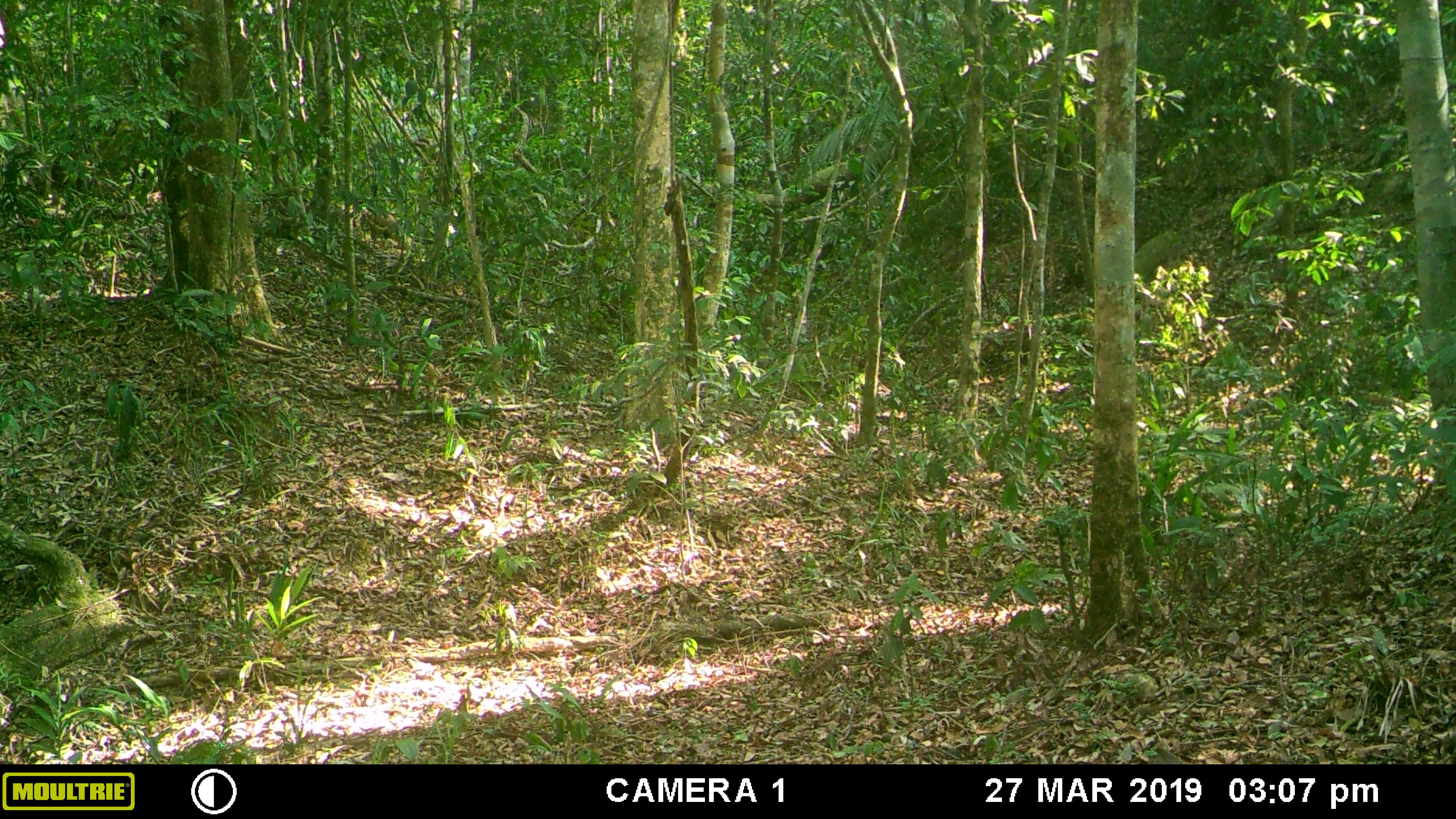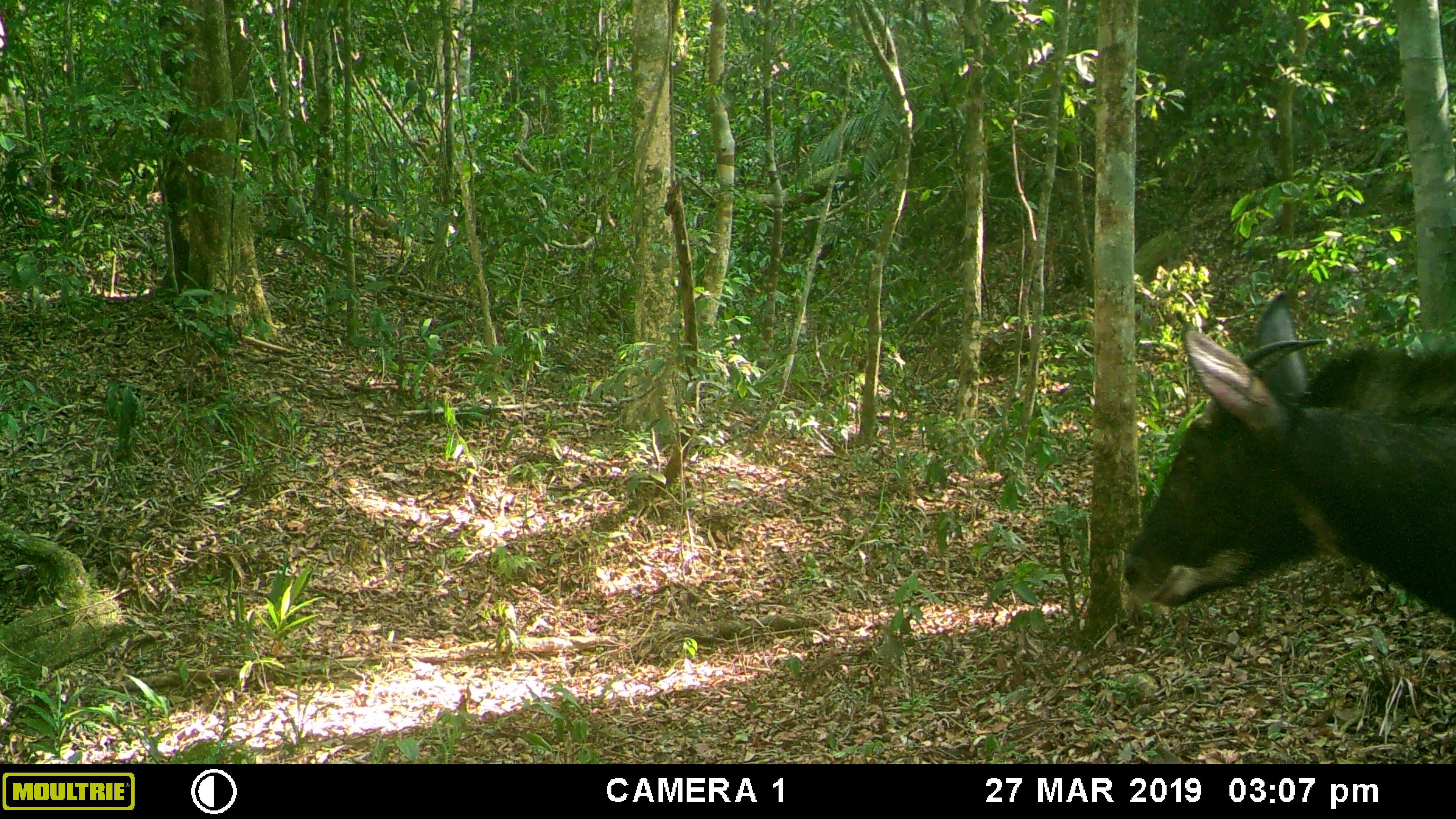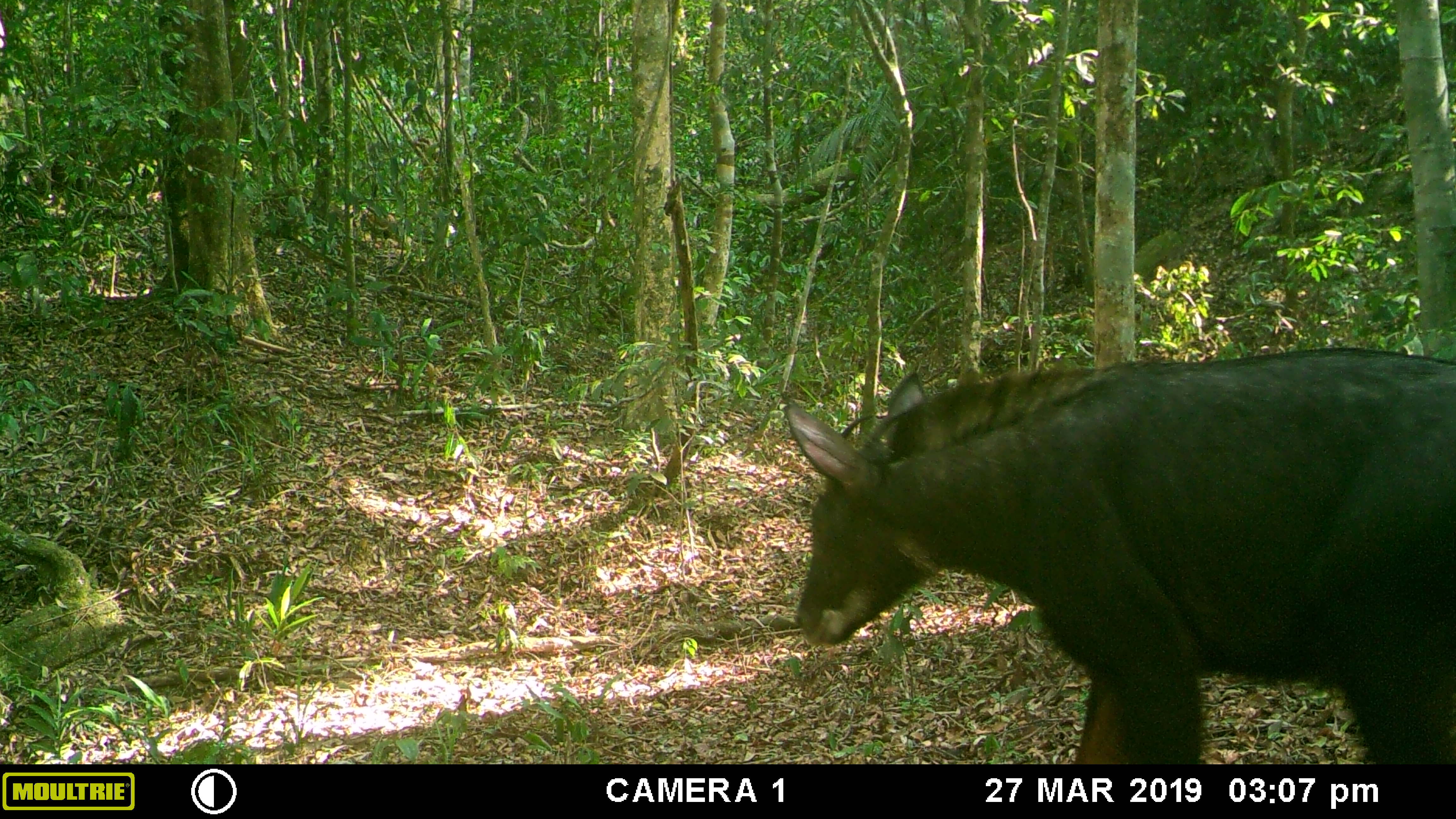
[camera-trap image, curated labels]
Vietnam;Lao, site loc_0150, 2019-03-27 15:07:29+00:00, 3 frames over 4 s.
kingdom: Animalia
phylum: Chordata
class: Mammalia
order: Artiodactyla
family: Bovidae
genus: Capricornis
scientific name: Capricornis sumatraensis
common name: chinese serow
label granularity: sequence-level